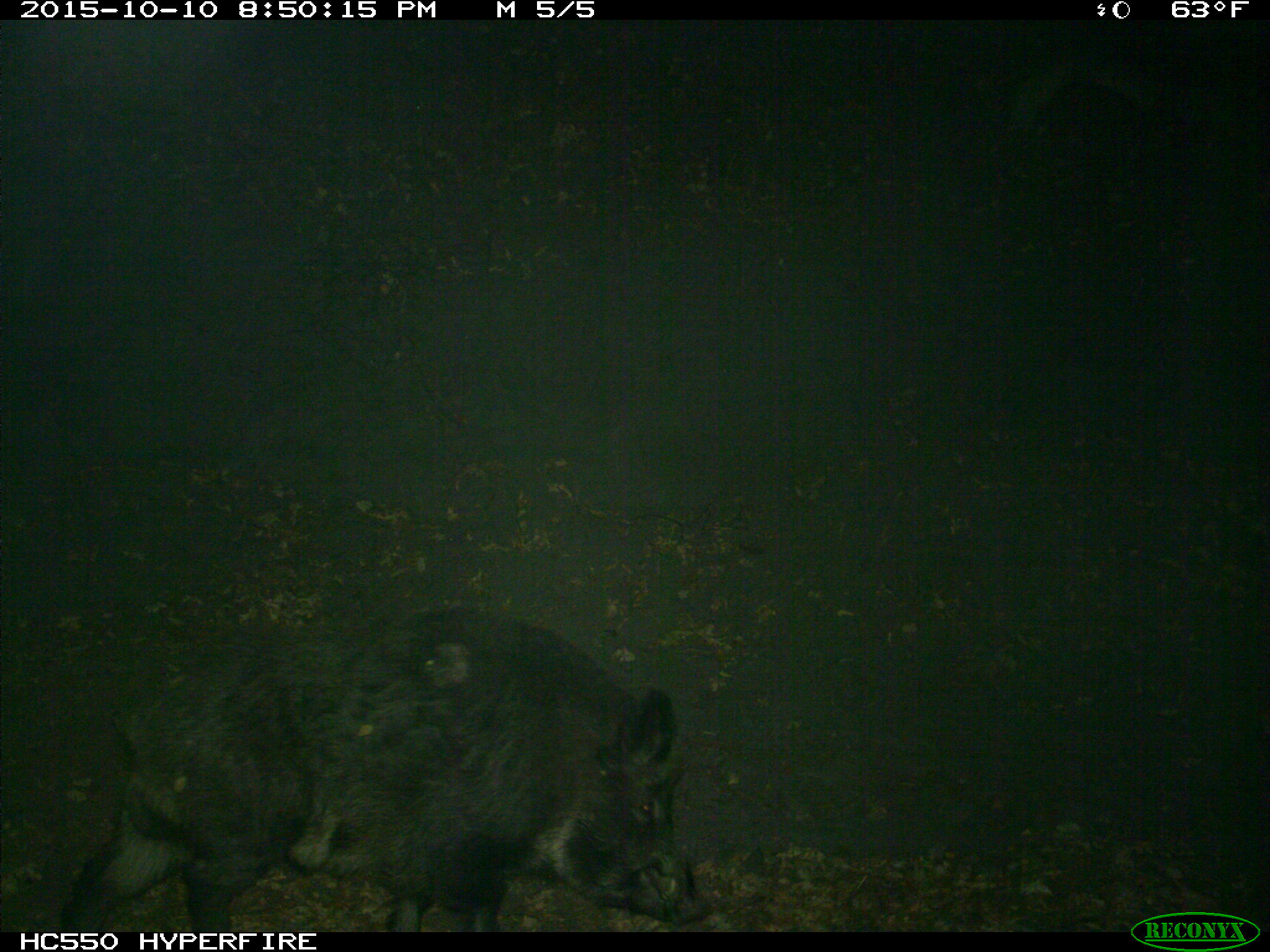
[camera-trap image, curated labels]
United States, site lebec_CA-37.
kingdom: Animalia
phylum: Chordata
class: Mammalia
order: Artiodactyla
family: Suidae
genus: Sus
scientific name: Sus scrofa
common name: wild boar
Sus scrofa (wild boar).